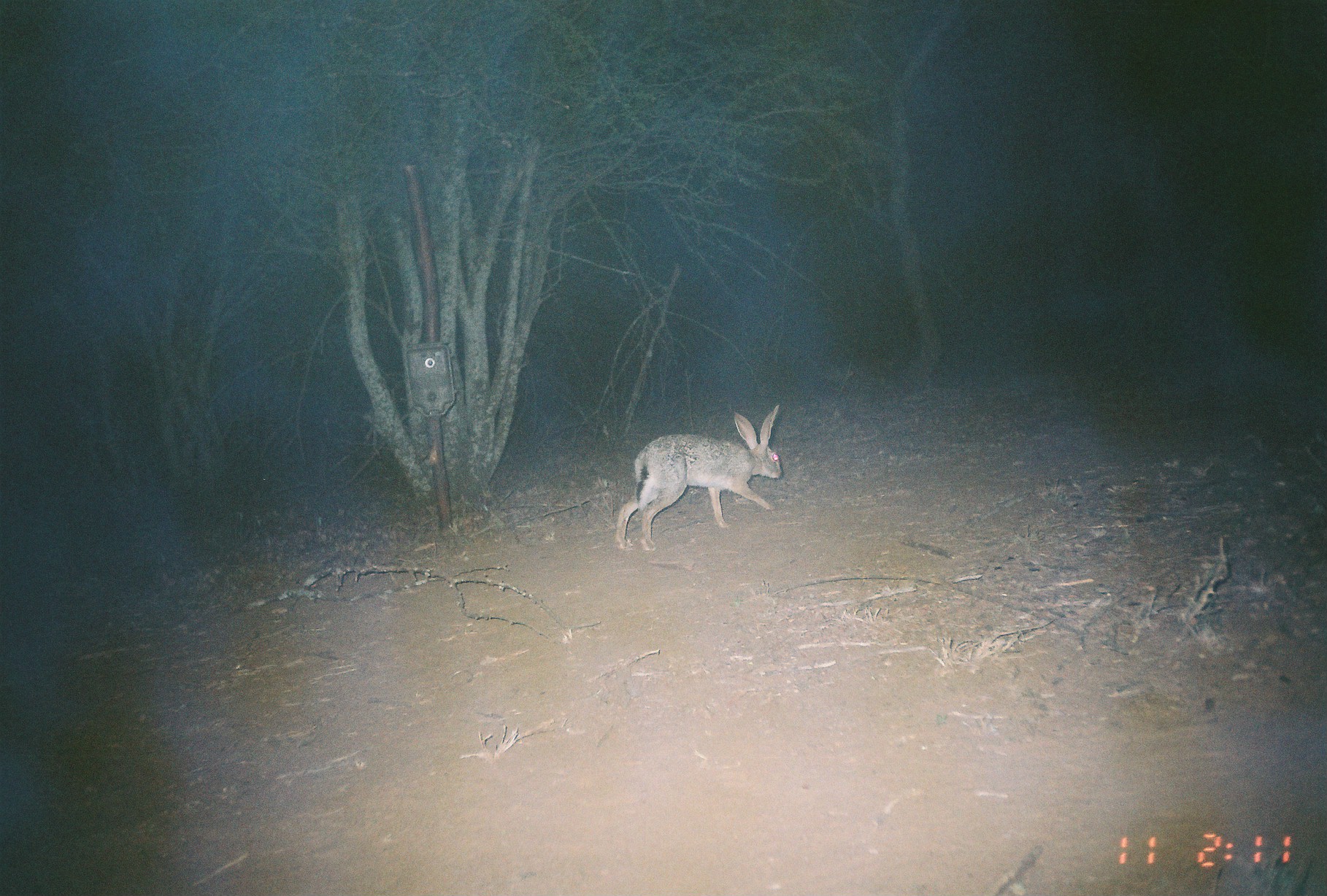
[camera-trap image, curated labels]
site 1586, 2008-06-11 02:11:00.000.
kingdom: Animalia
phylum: Chordata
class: Mammalia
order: Lagomorpha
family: Leporidae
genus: Lepus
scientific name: Lepus saxatilis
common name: scrub hare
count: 1